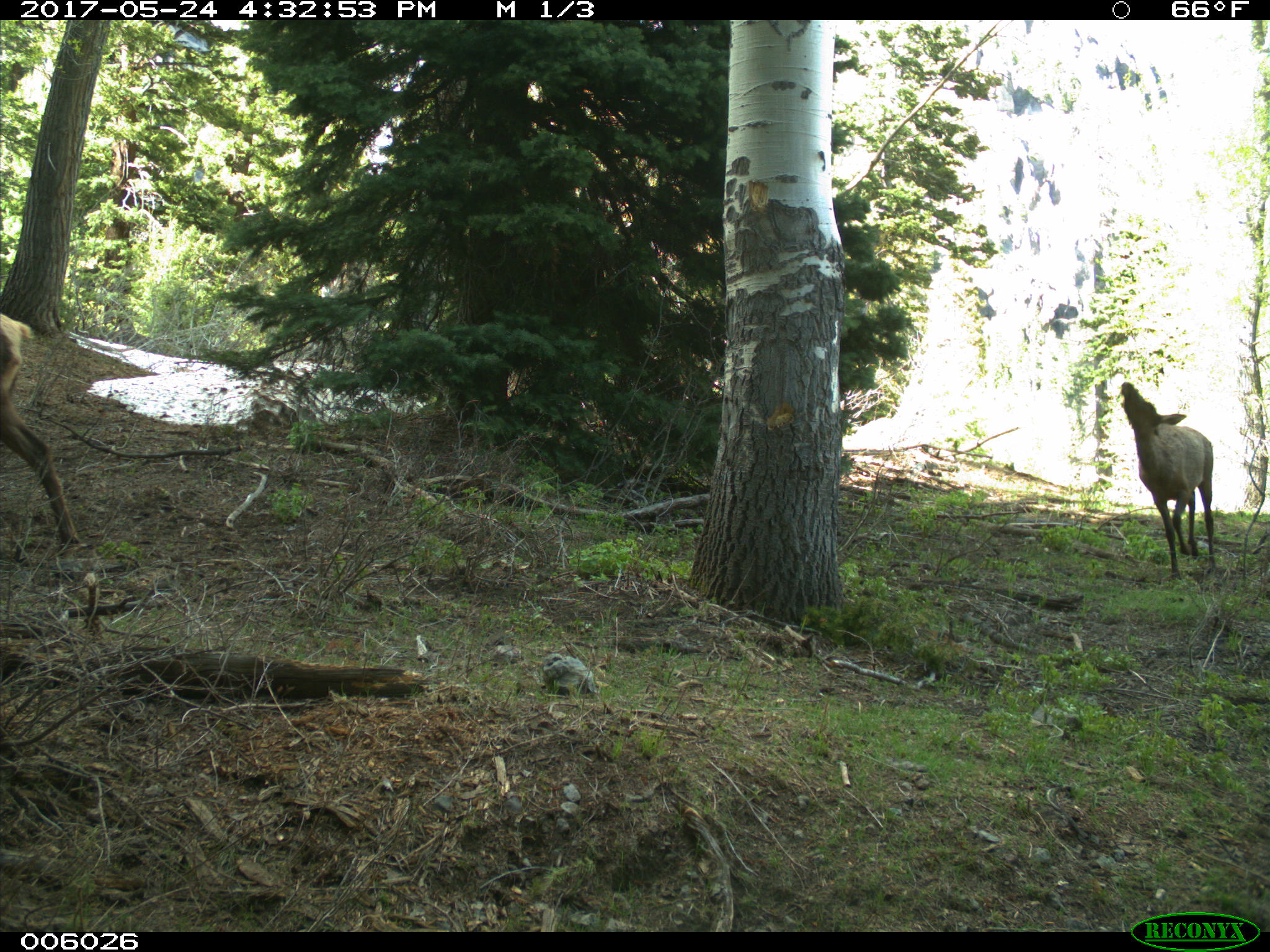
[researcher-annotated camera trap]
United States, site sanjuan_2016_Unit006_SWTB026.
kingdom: Animalia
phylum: Chordata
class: Mammalia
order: Artiodactyla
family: Cervidae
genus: Cervus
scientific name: Cervus elaphus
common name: red deer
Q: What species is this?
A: Cervus elaphus (red deer).